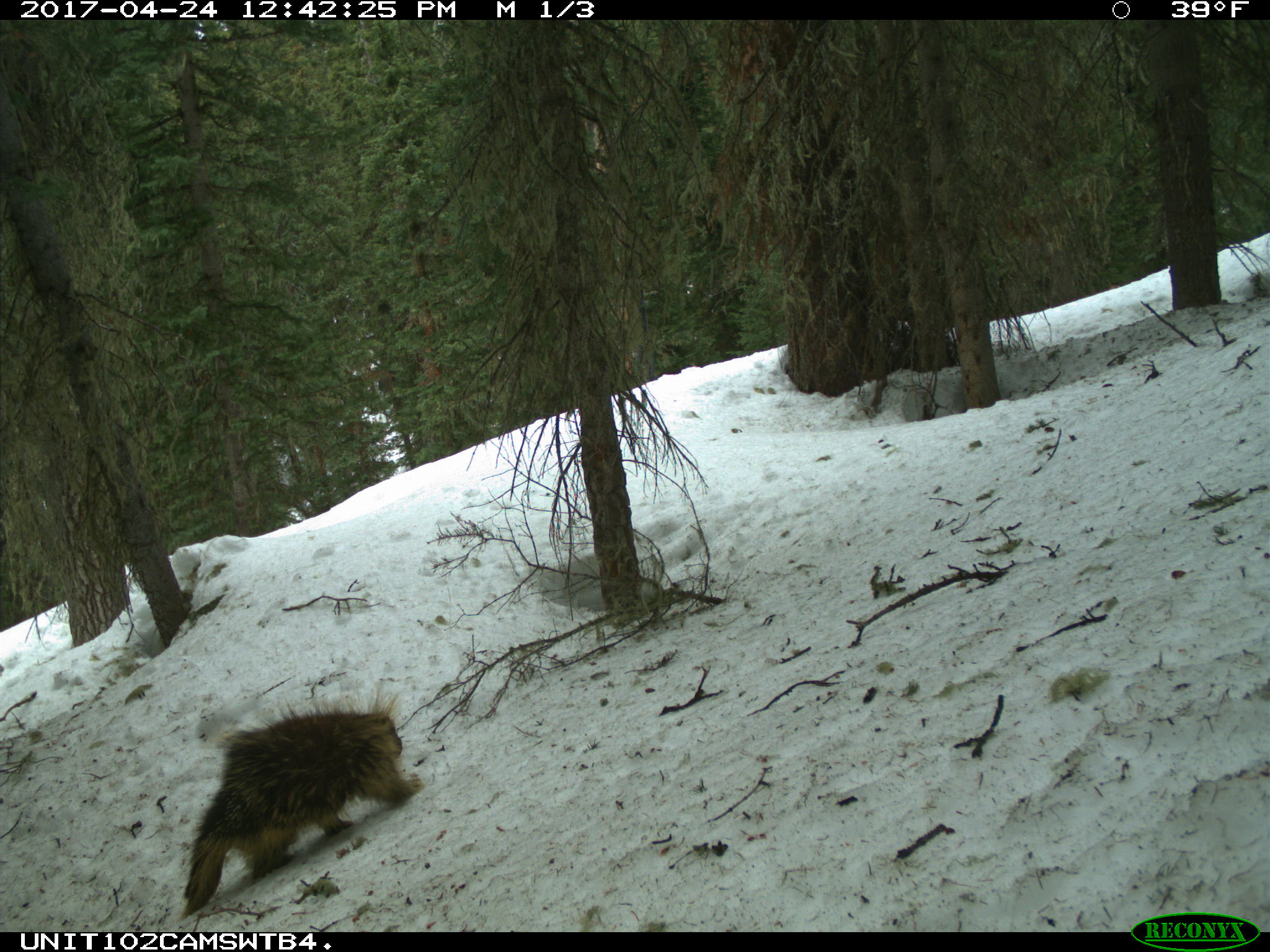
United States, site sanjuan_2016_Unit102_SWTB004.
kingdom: Animalia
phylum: Chordata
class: Mammalia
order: Rodentia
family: Erethizontidae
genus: Erethizon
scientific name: Erethizon dorsatum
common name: north american porcupine